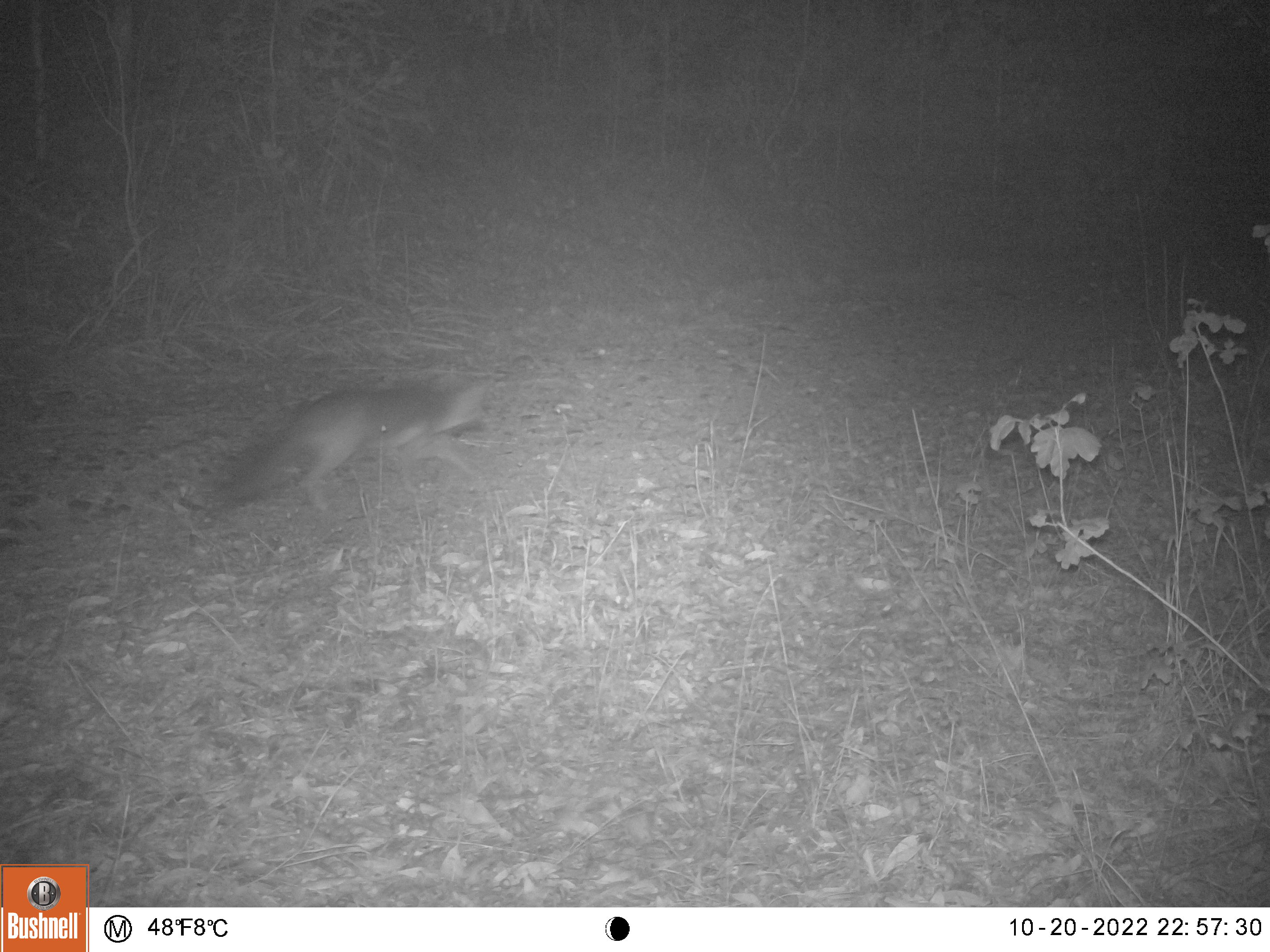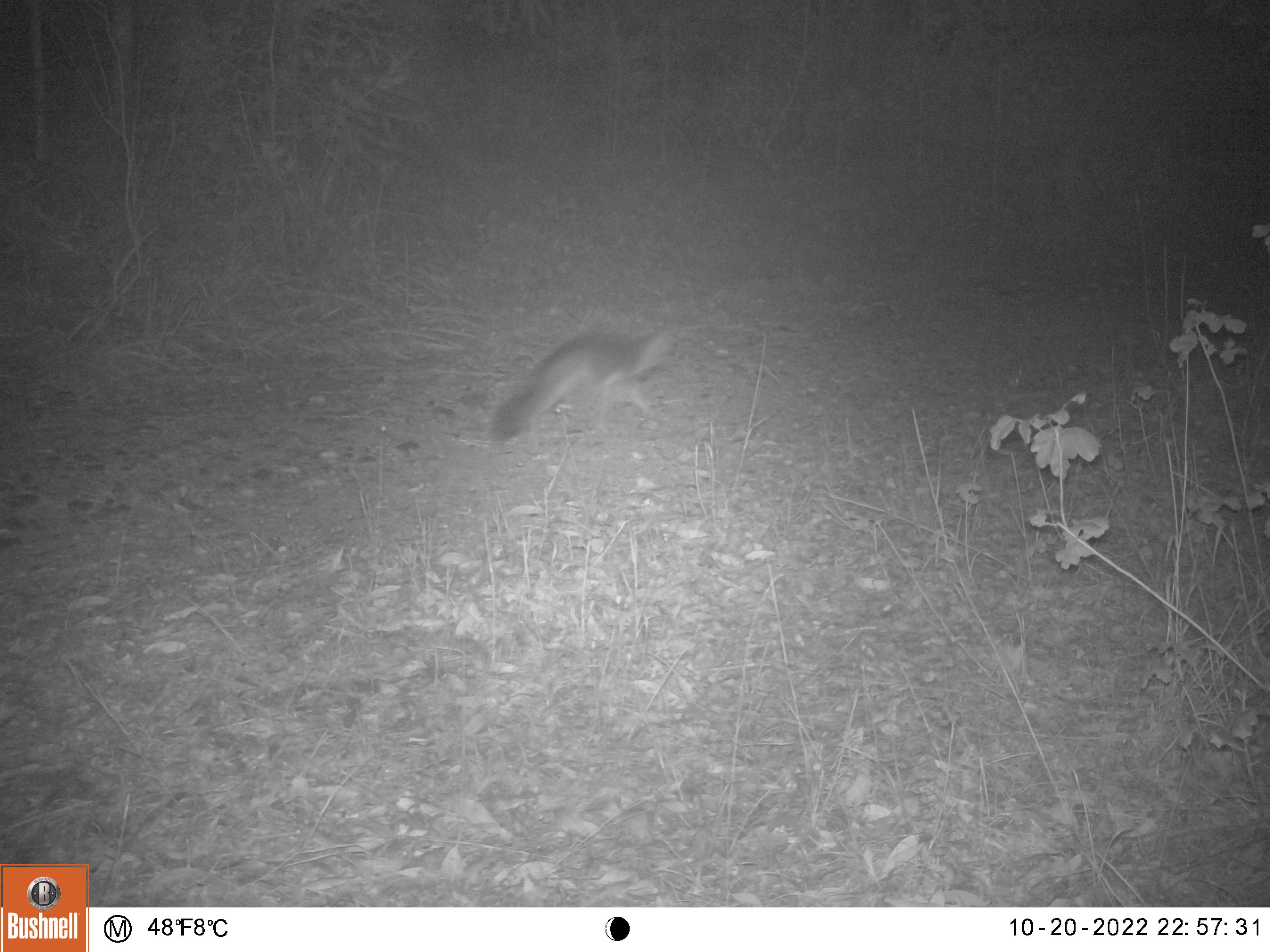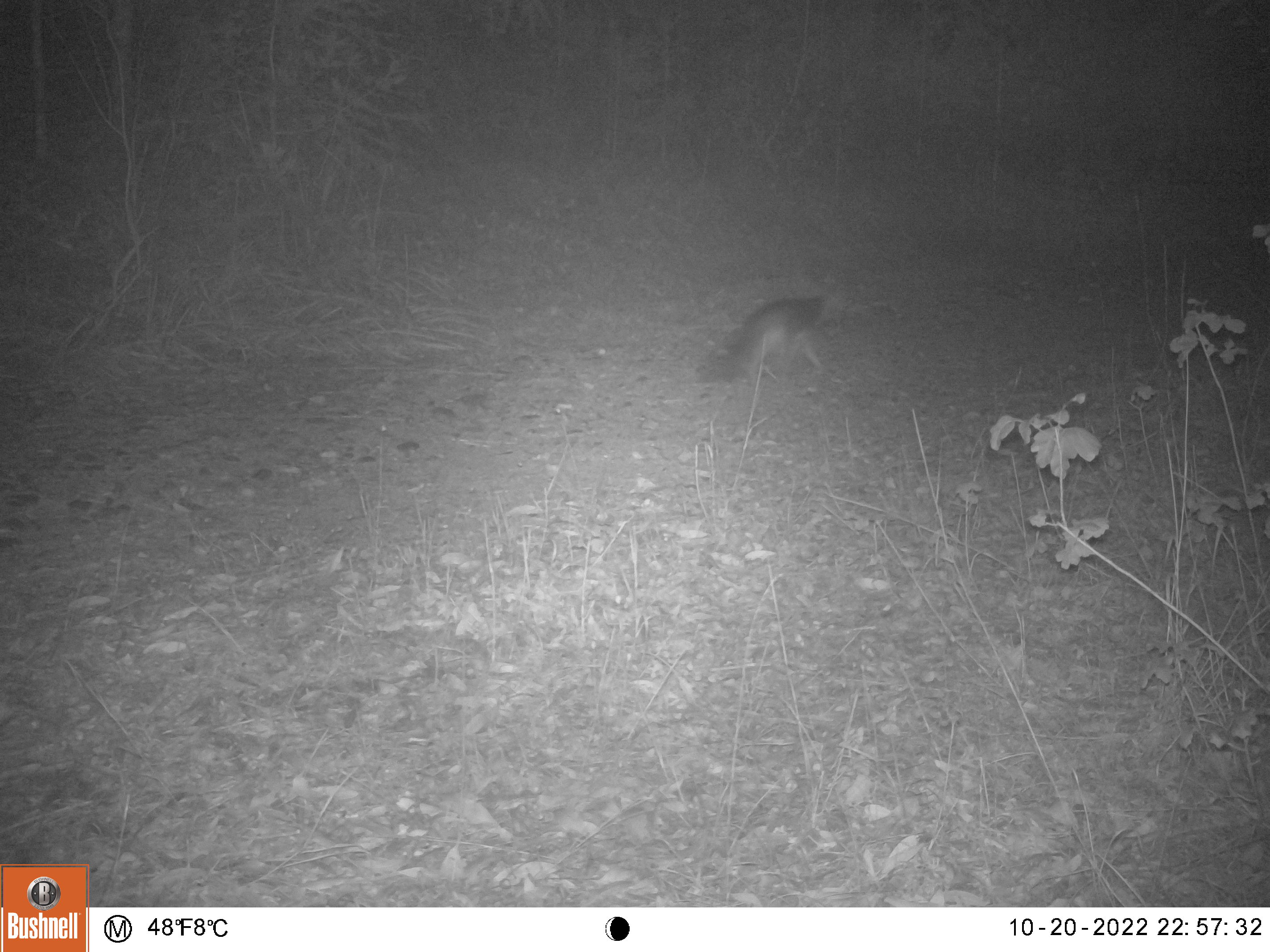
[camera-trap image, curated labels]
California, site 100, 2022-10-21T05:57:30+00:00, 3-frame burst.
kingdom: Animalia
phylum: Chordata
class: Mammalia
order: Carnivora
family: Canidae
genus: Urocyon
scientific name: Urocyon cinereoargenteus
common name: gray fox